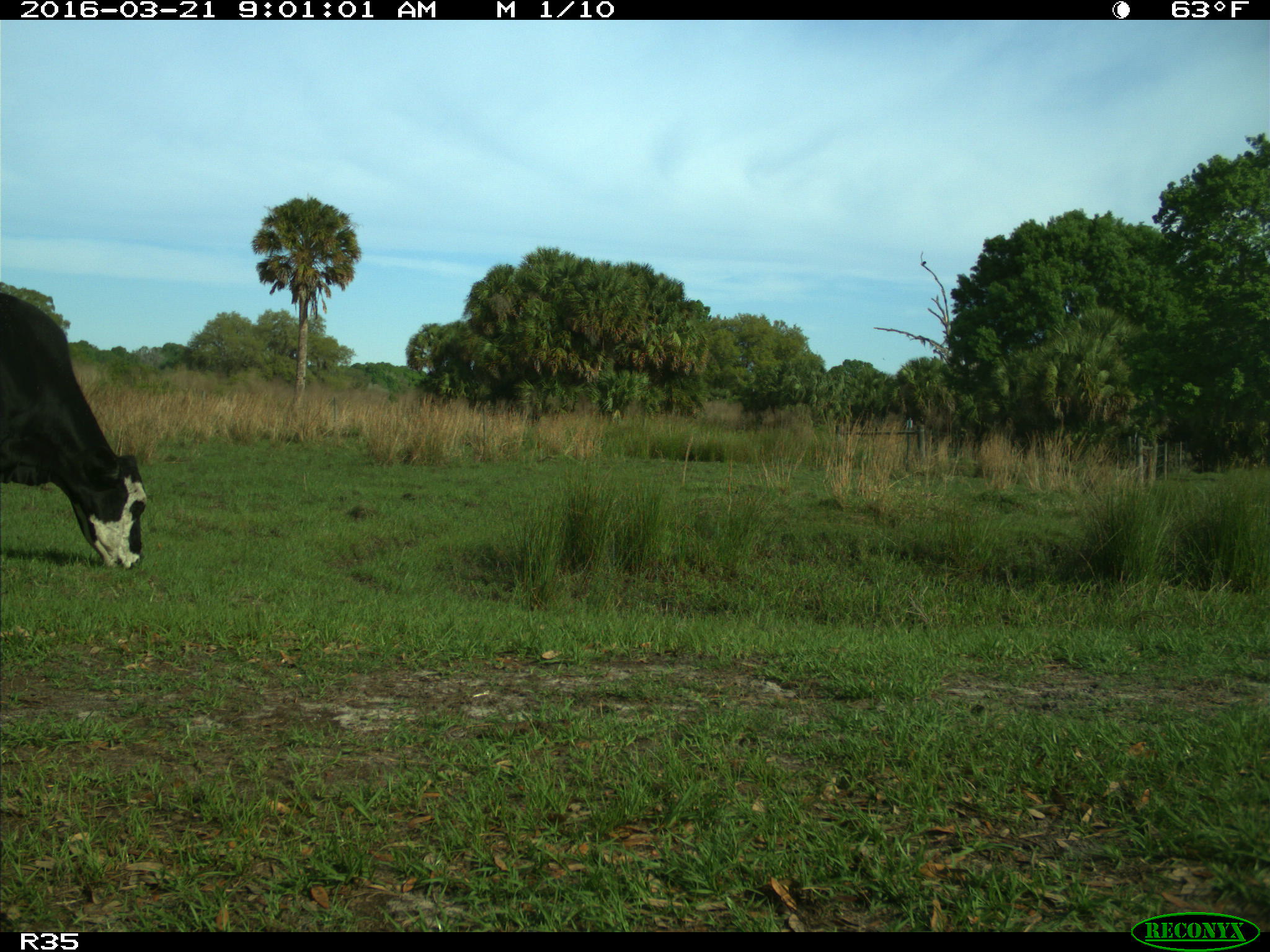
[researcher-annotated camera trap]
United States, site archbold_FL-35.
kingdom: Animalia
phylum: Chordata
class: Mammalia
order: Artiodactyla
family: Bovidae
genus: Bos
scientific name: Bos taurus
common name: domestic cow